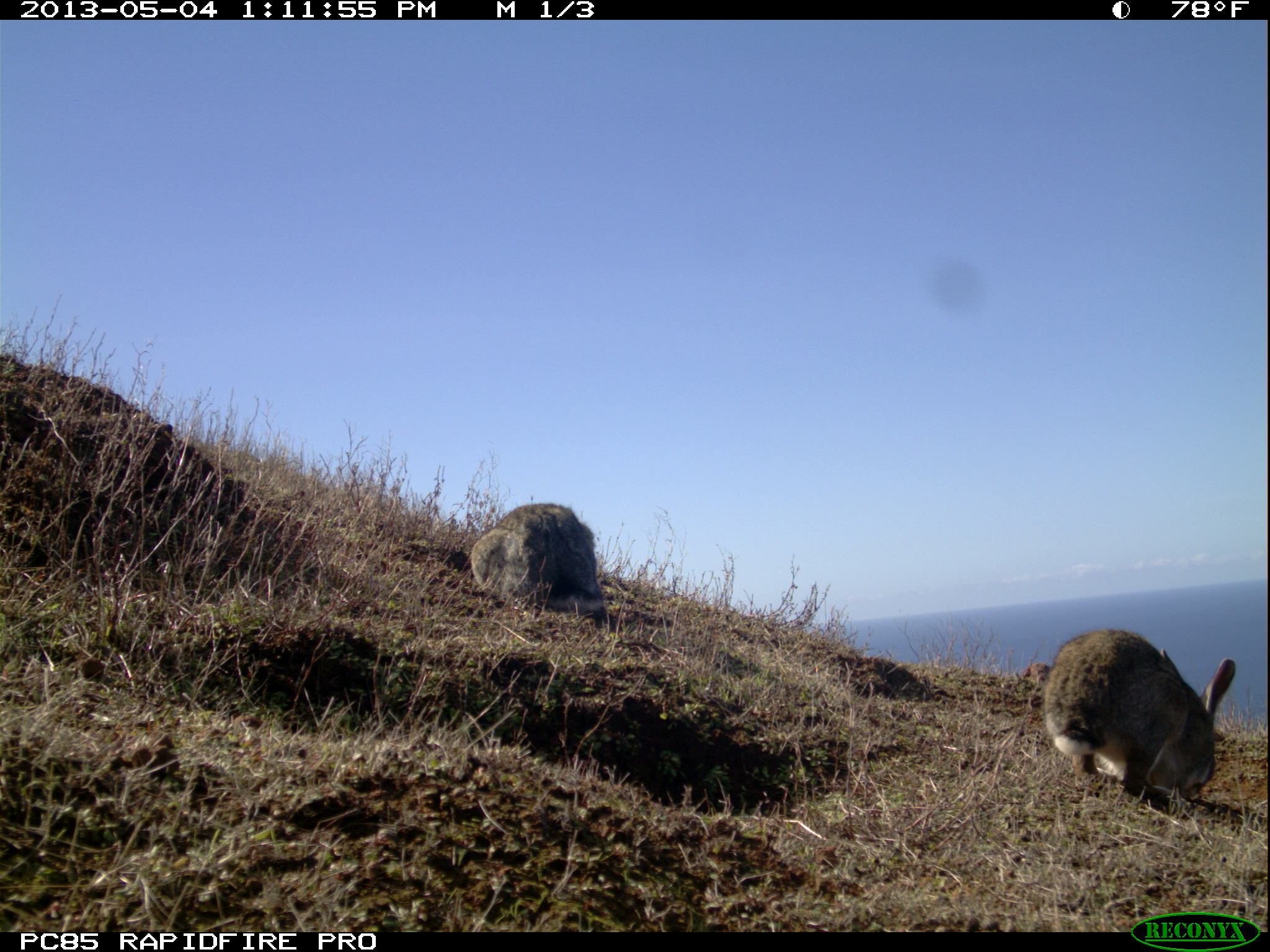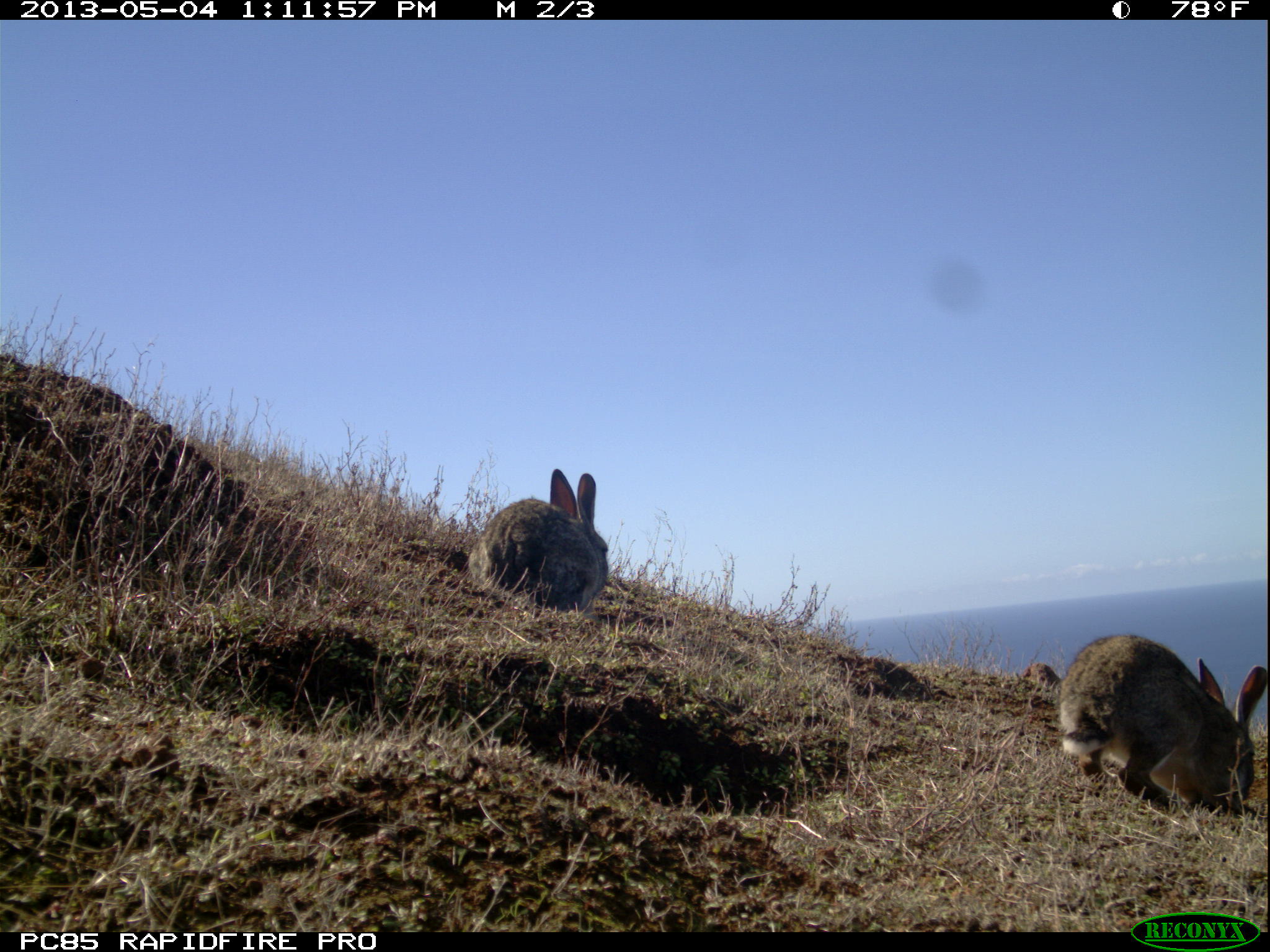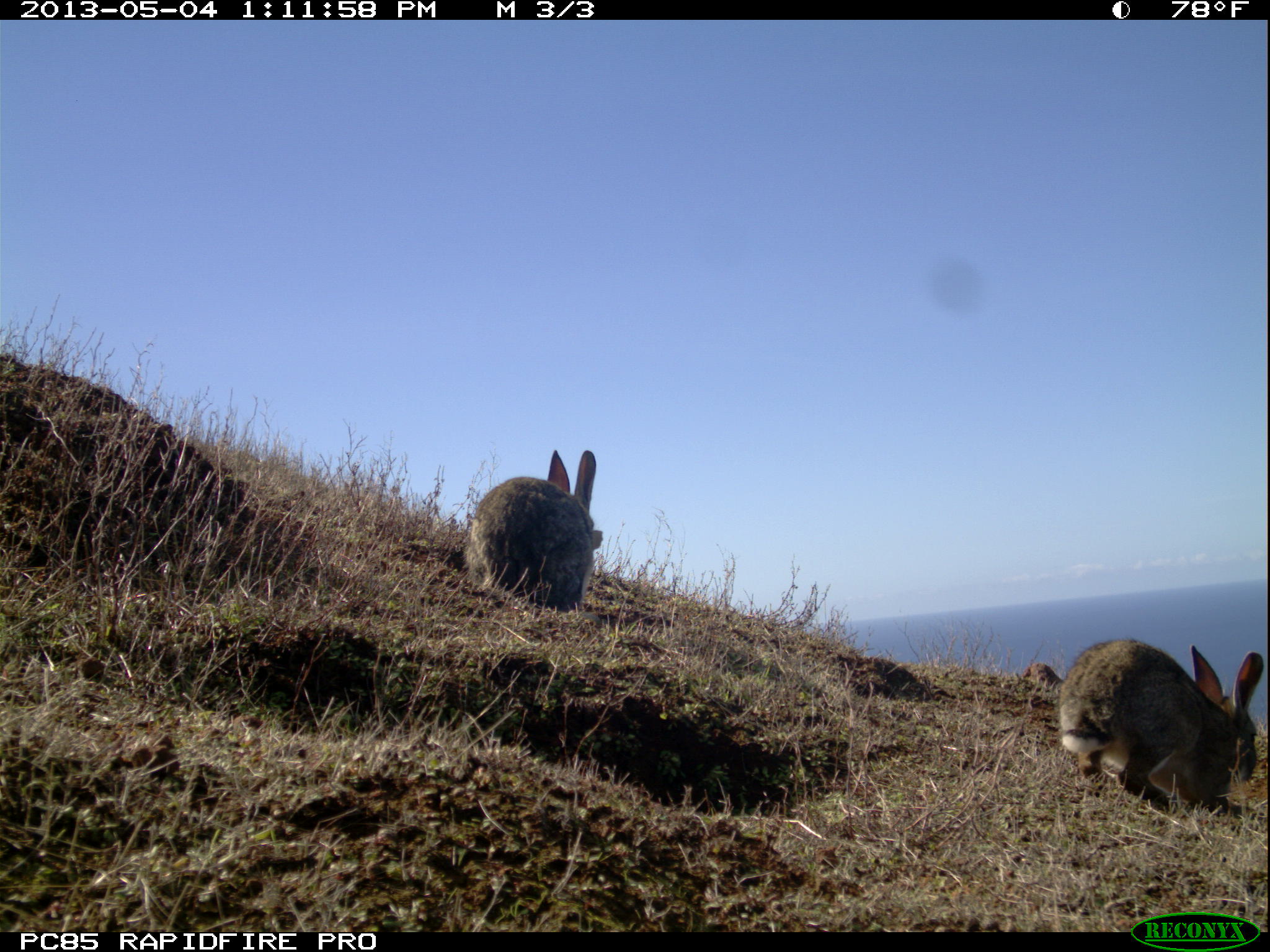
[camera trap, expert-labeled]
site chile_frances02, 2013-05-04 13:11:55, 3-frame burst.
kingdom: Animalia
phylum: Chordata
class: Mammalia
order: Lagomorpha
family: Leporidae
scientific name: Leporidae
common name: rabbits and hares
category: rabbit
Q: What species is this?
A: Rabbit (rabbits and hares) (Leporidae).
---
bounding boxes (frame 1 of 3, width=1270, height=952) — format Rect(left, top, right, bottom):
rabbit: Rect(1036, 625, 1236, 811); Rect(459, 501, 608, 622)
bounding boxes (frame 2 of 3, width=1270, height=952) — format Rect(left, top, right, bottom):
rabbit: Rect(1038, 630, 1264, 819); Rect(464, 465, 608, 618)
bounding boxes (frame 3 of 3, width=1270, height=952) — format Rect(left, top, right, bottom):
rabbit: Rect(1037, 635, 1263, 819); Rect(459, 448, 599, 615)